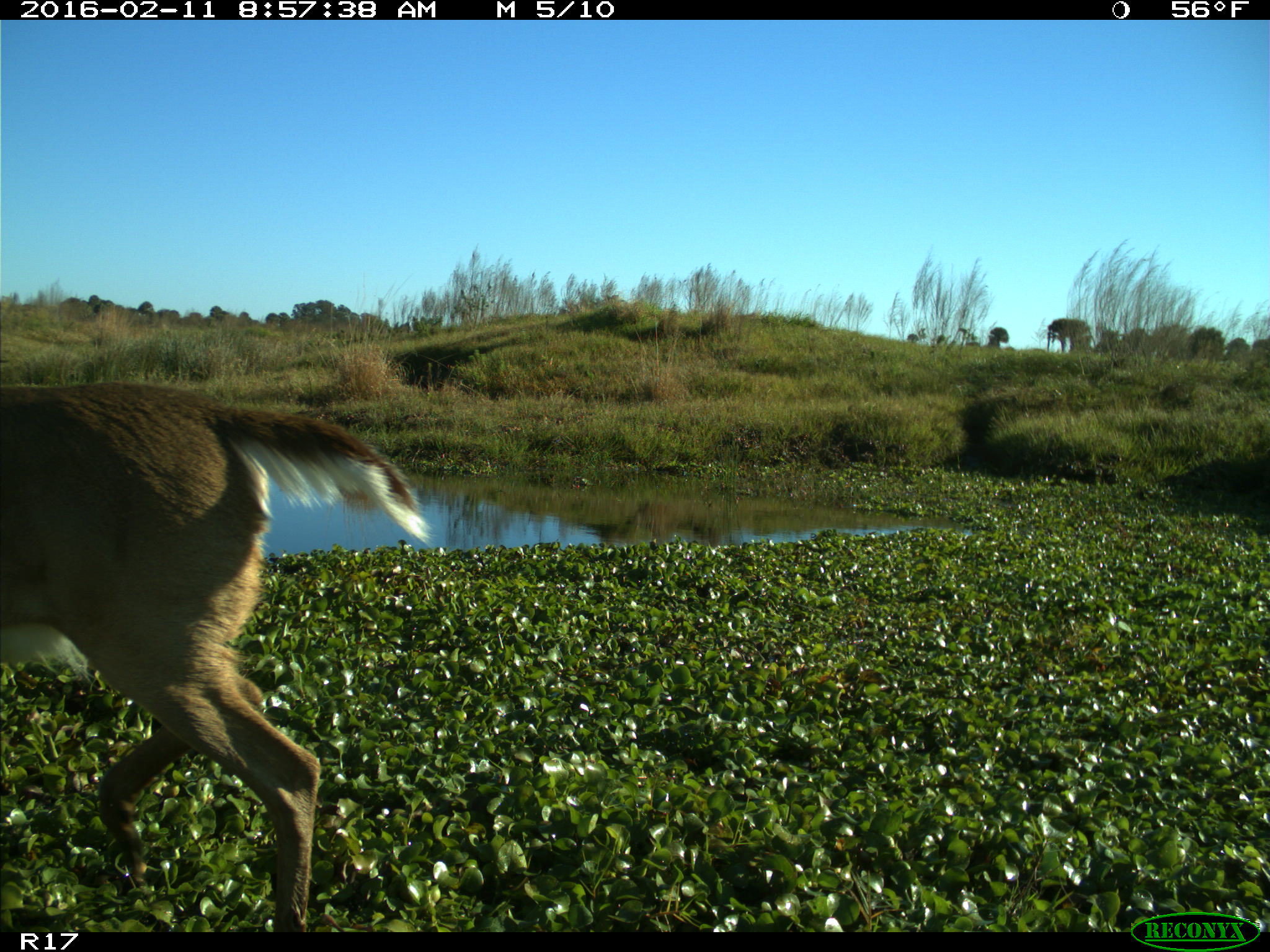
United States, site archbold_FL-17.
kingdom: Animalia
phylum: Chordata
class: Mammalia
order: Artiodactyla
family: Cervidae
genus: Odocoileus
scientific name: Odocoileus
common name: deer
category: unidentified deer